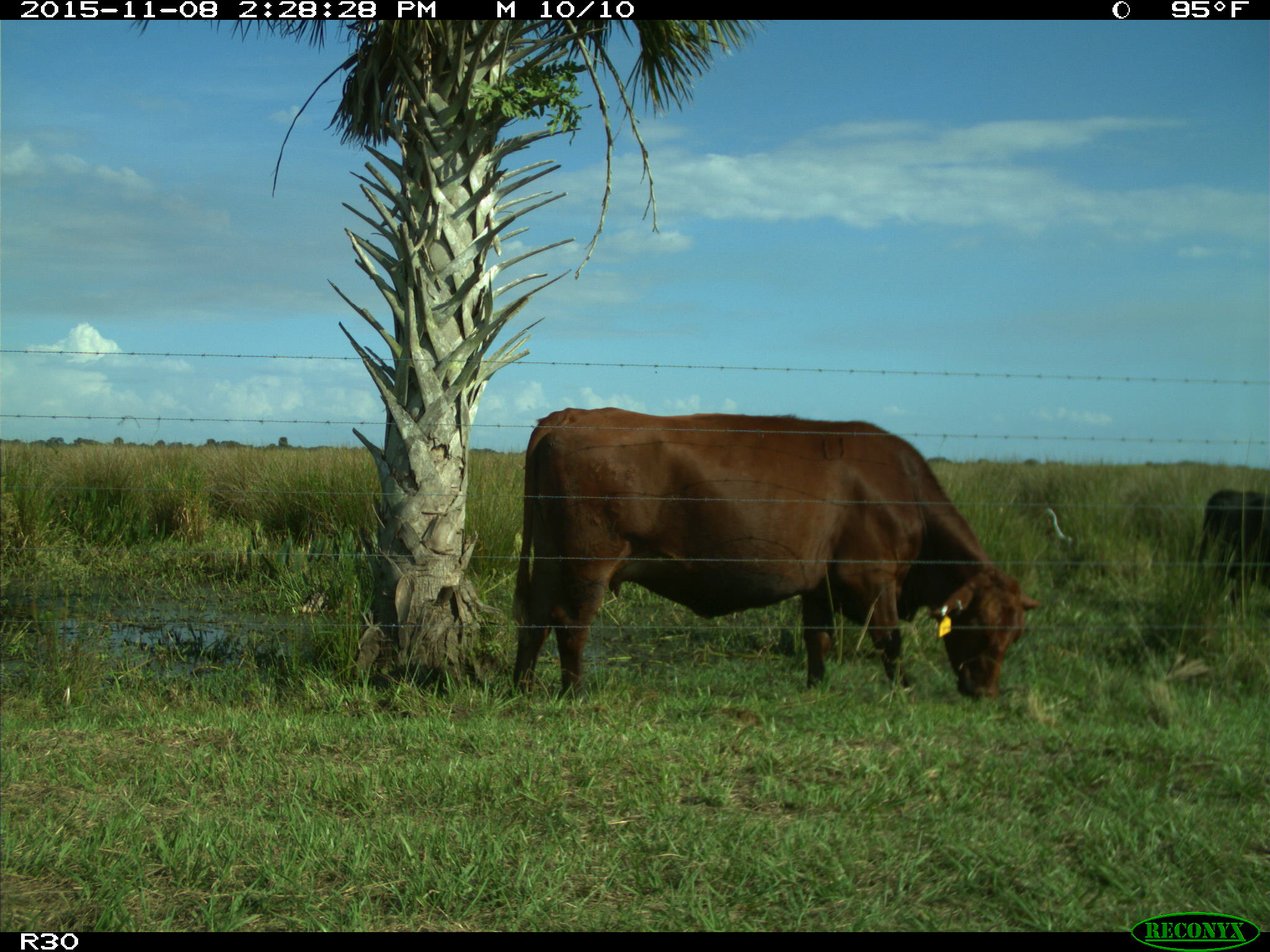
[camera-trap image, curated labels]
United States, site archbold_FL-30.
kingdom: Animalia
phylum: Chordata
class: Mammalia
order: Artiodactyla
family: Bovidae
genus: Bos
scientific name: Bos taurus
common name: domestic cow